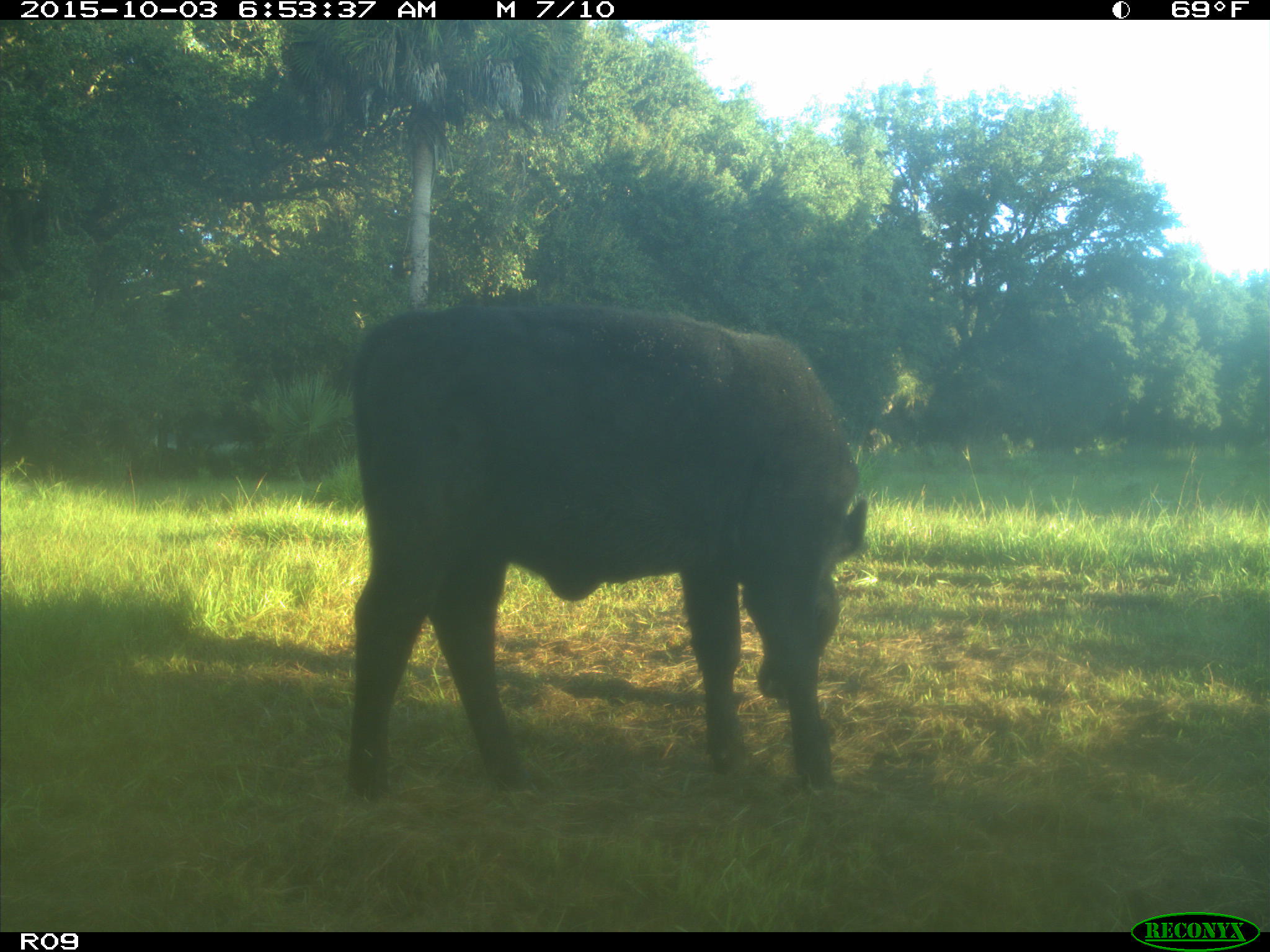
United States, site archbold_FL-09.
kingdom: Animalia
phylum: Chordata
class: Mammalia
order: Artiodactyla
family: Bovidae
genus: Bos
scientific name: Bos taurus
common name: domestic cow